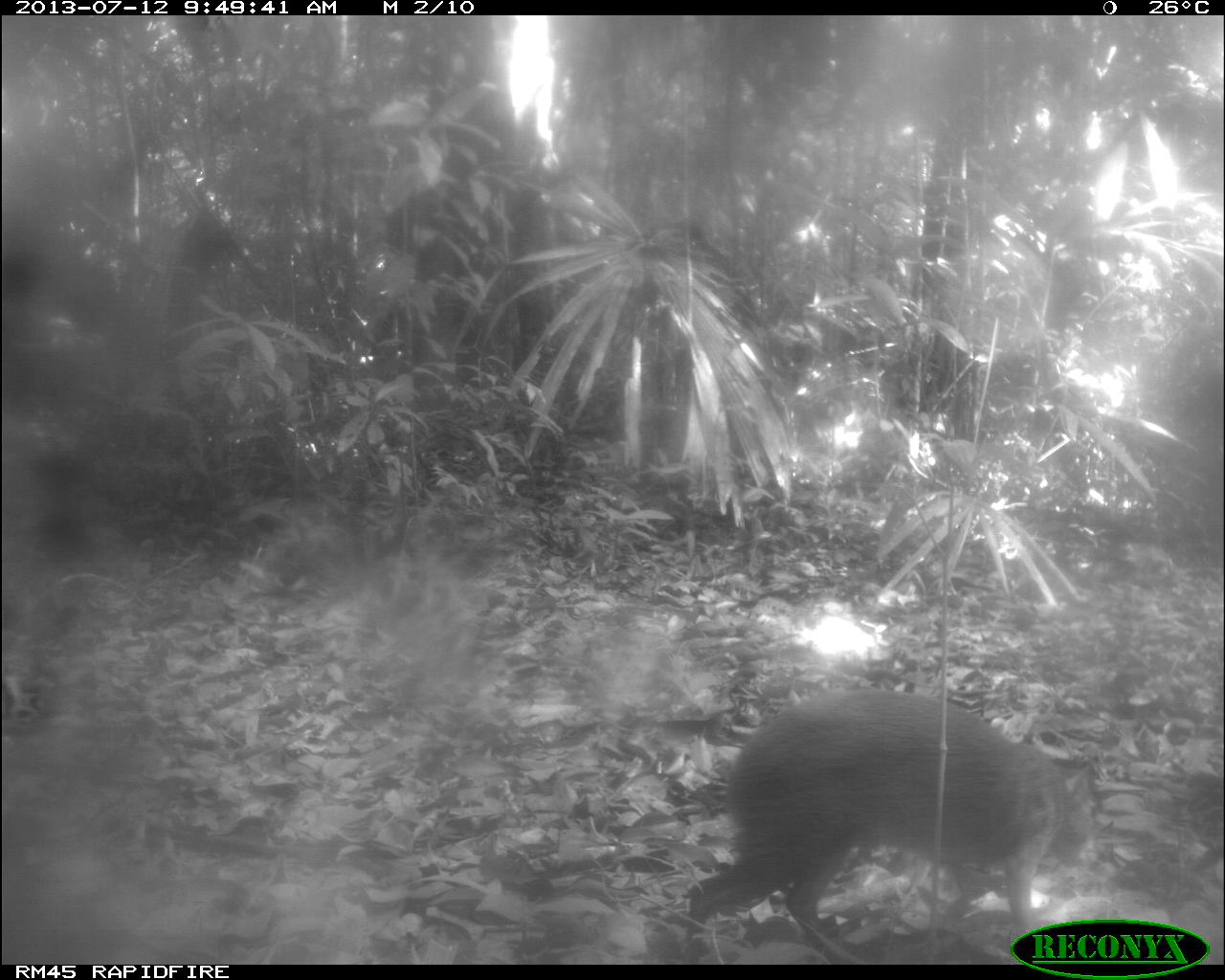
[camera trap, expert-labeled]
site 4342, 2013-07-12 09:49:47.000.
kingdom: Animalia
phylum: Chordata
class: Mammalia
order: Rodentia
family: Dasyproctidae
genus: Dasyprocta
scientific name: Dasyprocta punctata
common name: central american agouti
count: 1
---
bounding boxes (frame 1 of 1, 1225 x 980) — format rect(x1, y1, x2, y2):
dasyprocta punctata: rect(684, 684, 1099, 964)